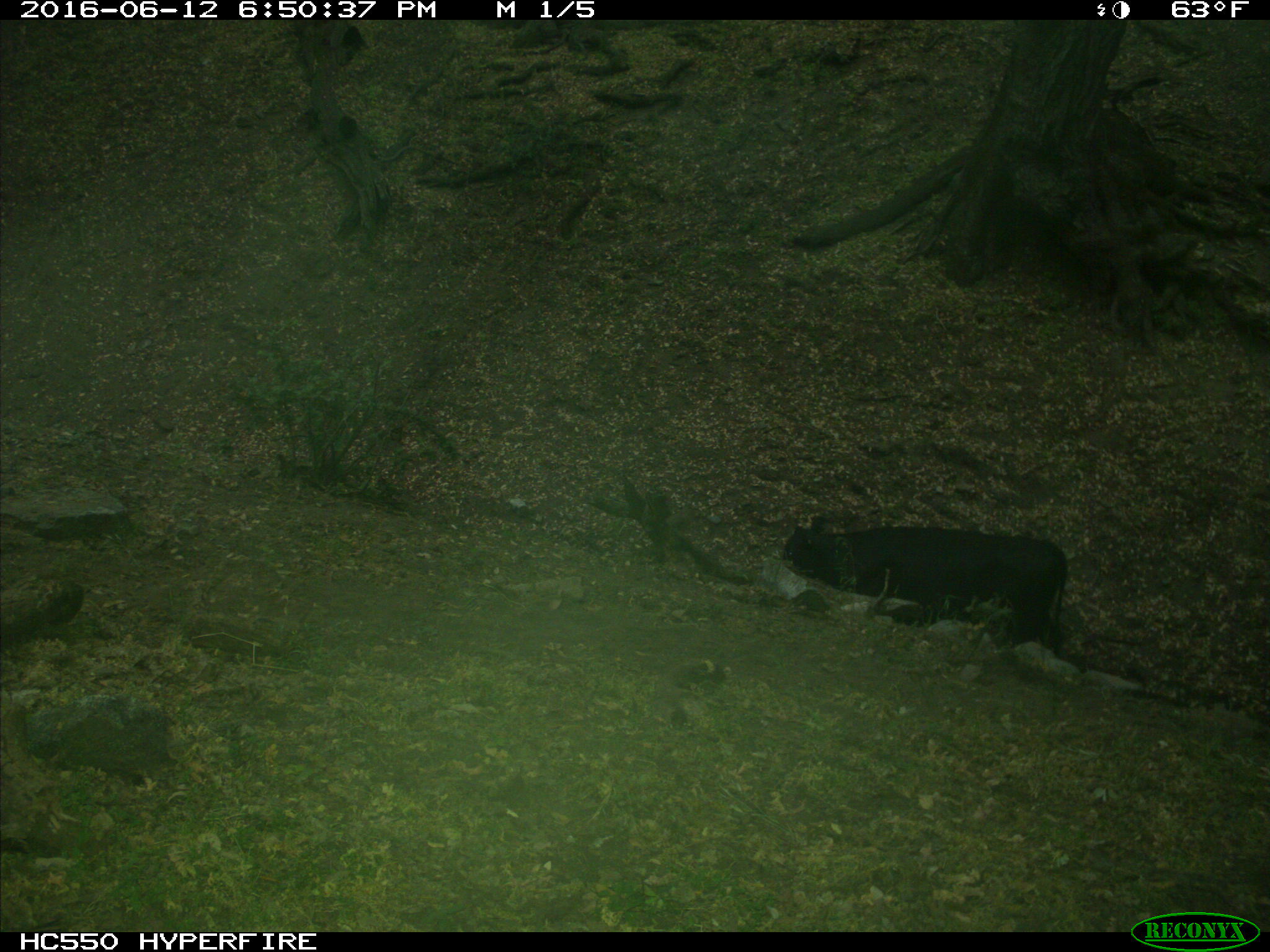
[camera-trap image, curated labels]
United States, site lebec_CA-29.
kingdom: Animalia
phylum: Chordata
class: Mammalia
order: Artiodactyla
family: Bovidae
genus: Bos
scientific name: Bos taurus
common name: domestic cow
Bos taurus (domestic cow).